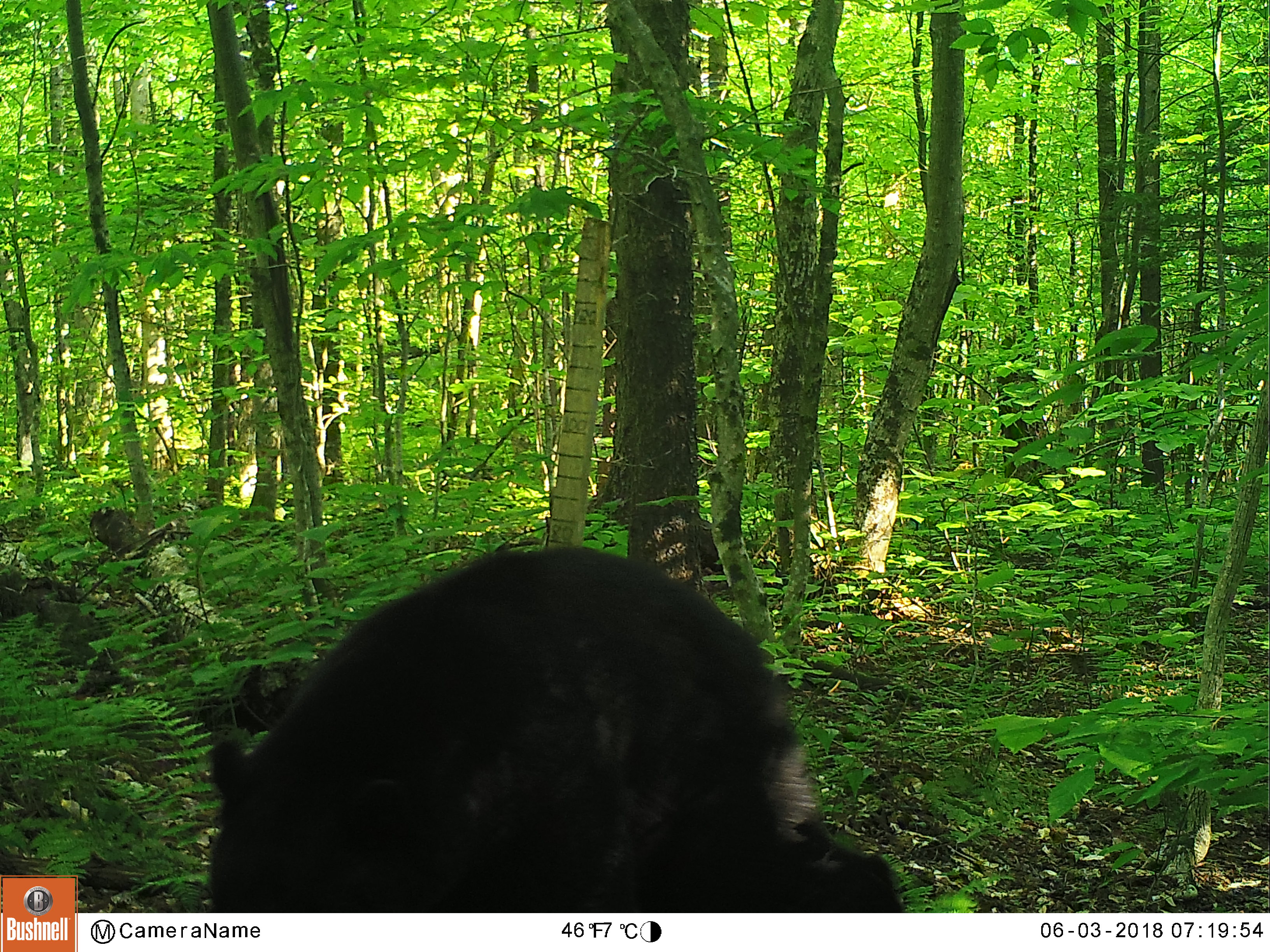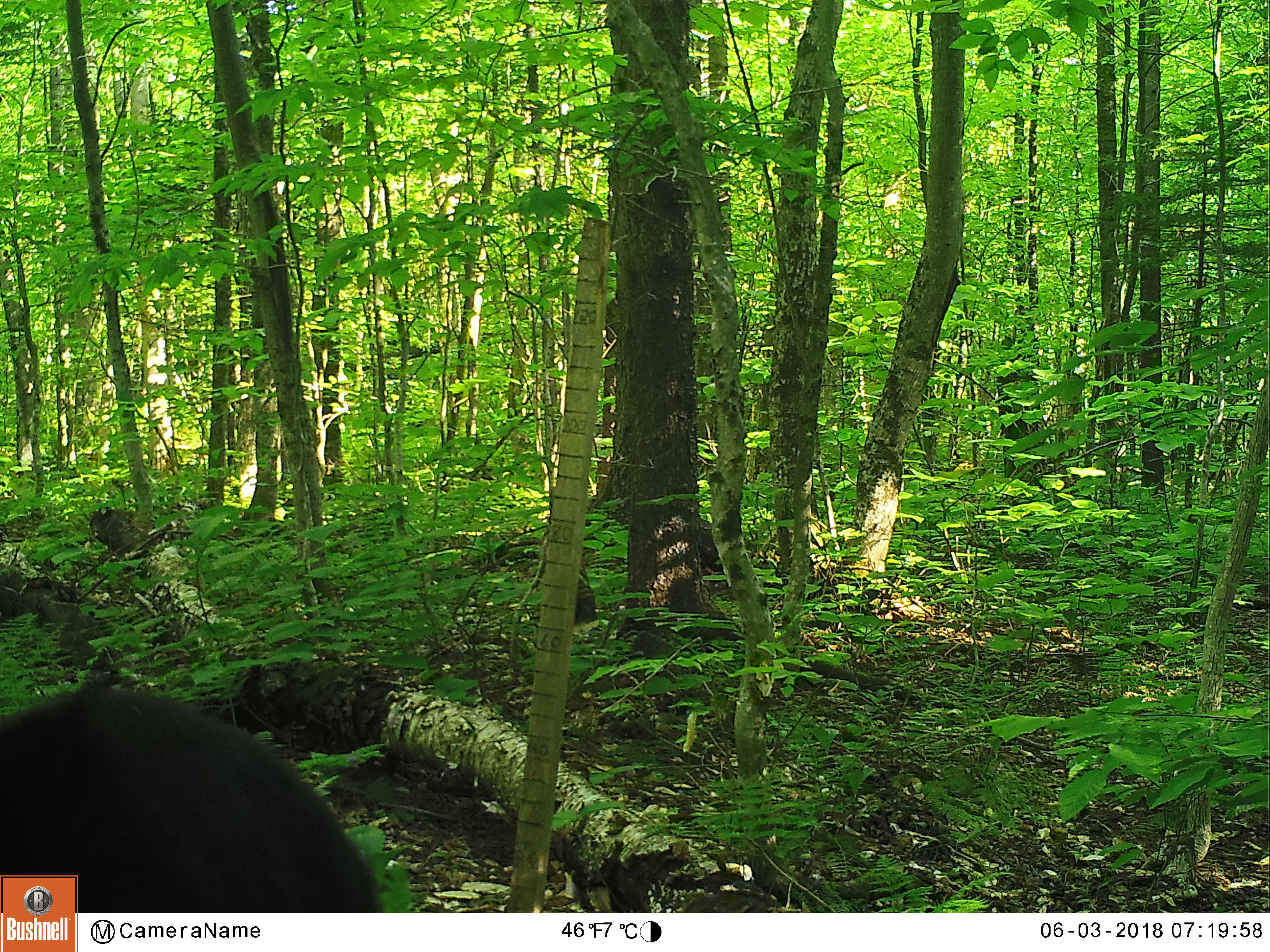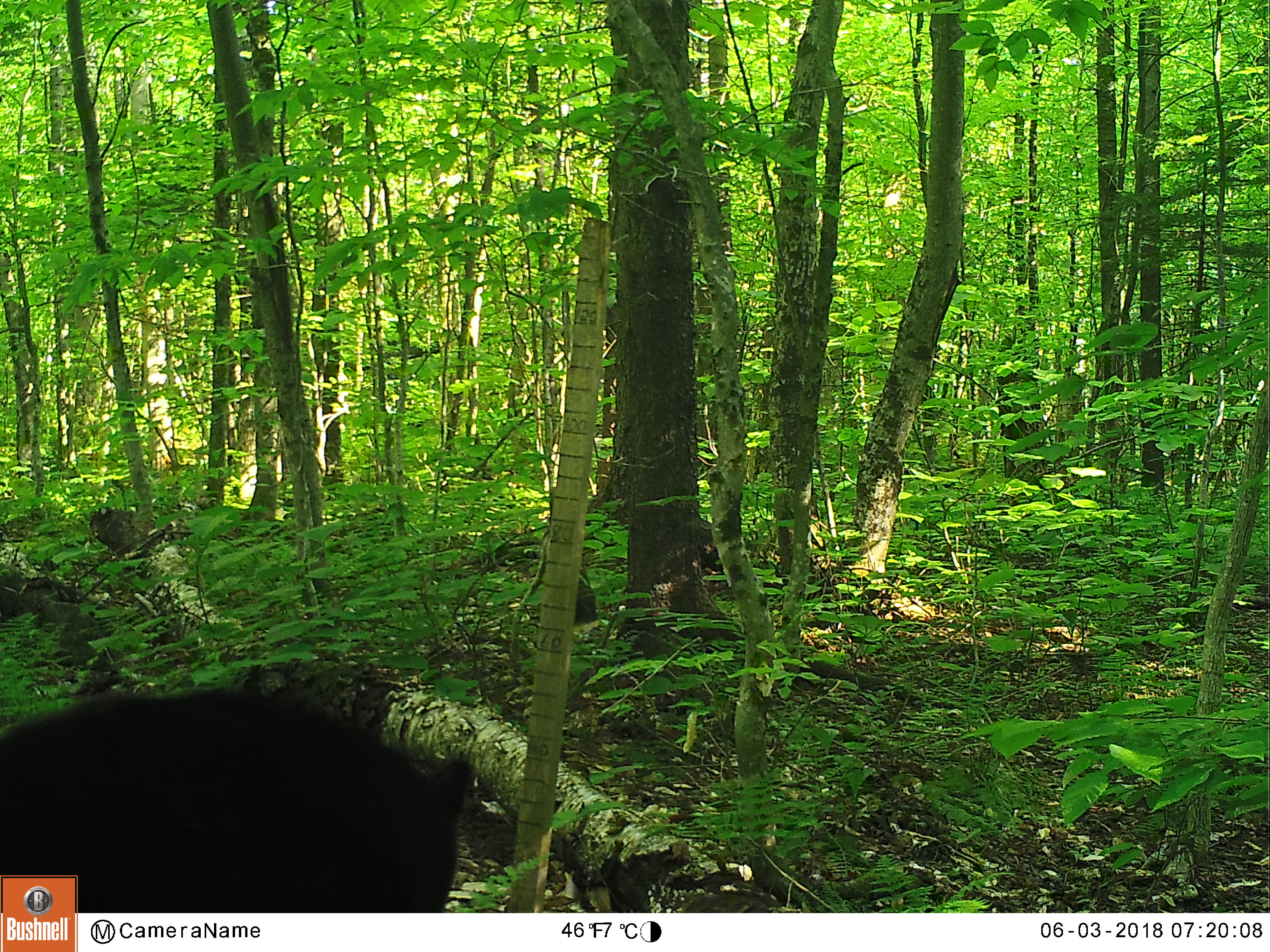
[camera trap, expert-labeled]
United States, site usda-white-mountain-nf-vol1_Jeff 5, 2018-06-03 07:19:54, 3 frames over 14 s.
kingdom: Animalia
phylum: Chordata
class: Mammalia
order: Carnivora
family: Ursidae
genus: Ursus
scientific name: Ursus americanus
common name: black bear